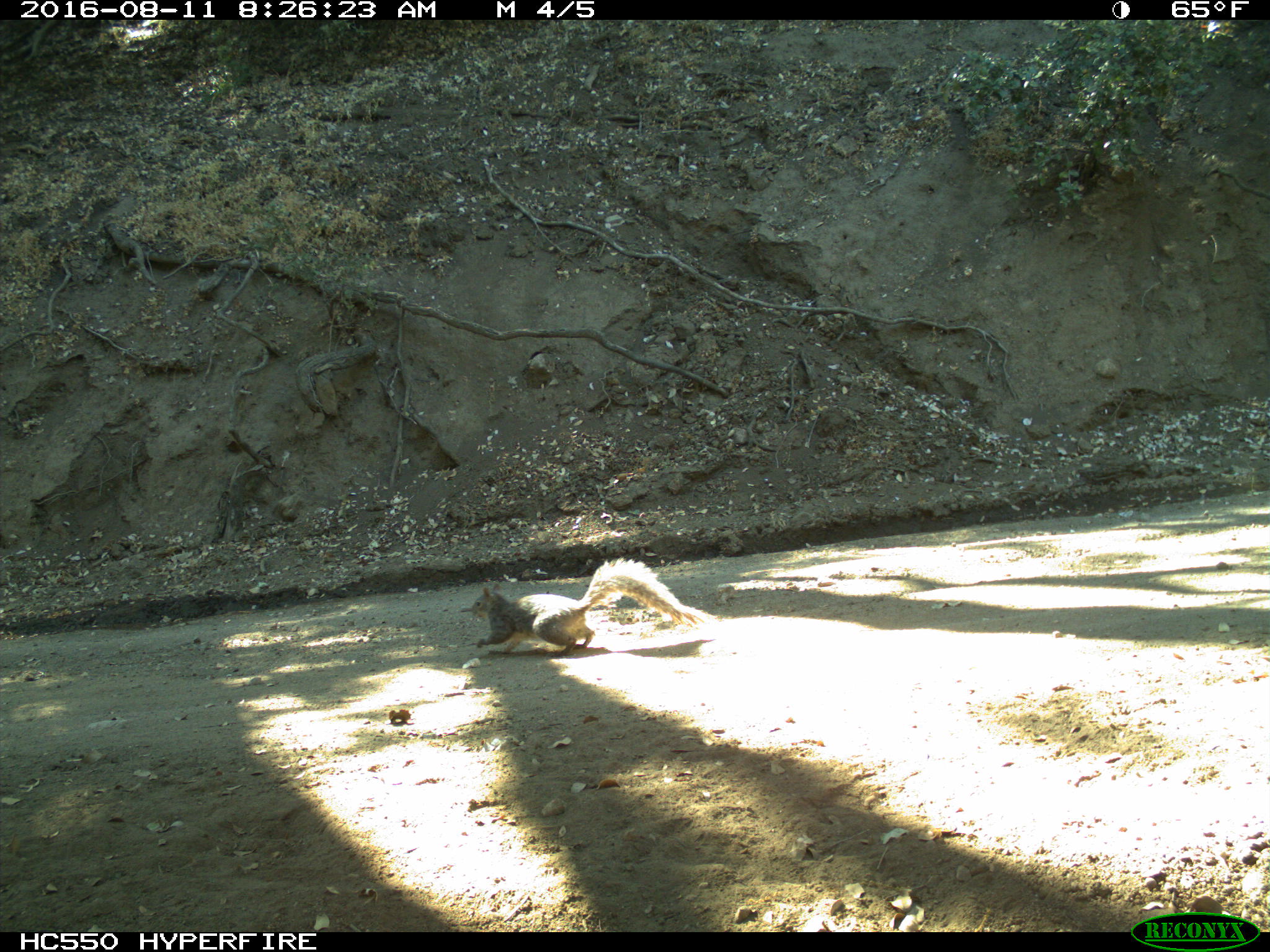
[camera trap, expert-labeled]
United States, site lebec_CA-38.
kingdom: Animalia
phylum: Chordata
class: Mammalia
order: Rodentia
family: Sciuridae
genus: Sciurus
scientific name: Sciurus carolinensis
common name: eastern gray squirrel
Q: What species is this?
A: Sciurus carolinensis (eastern gray squirrel).